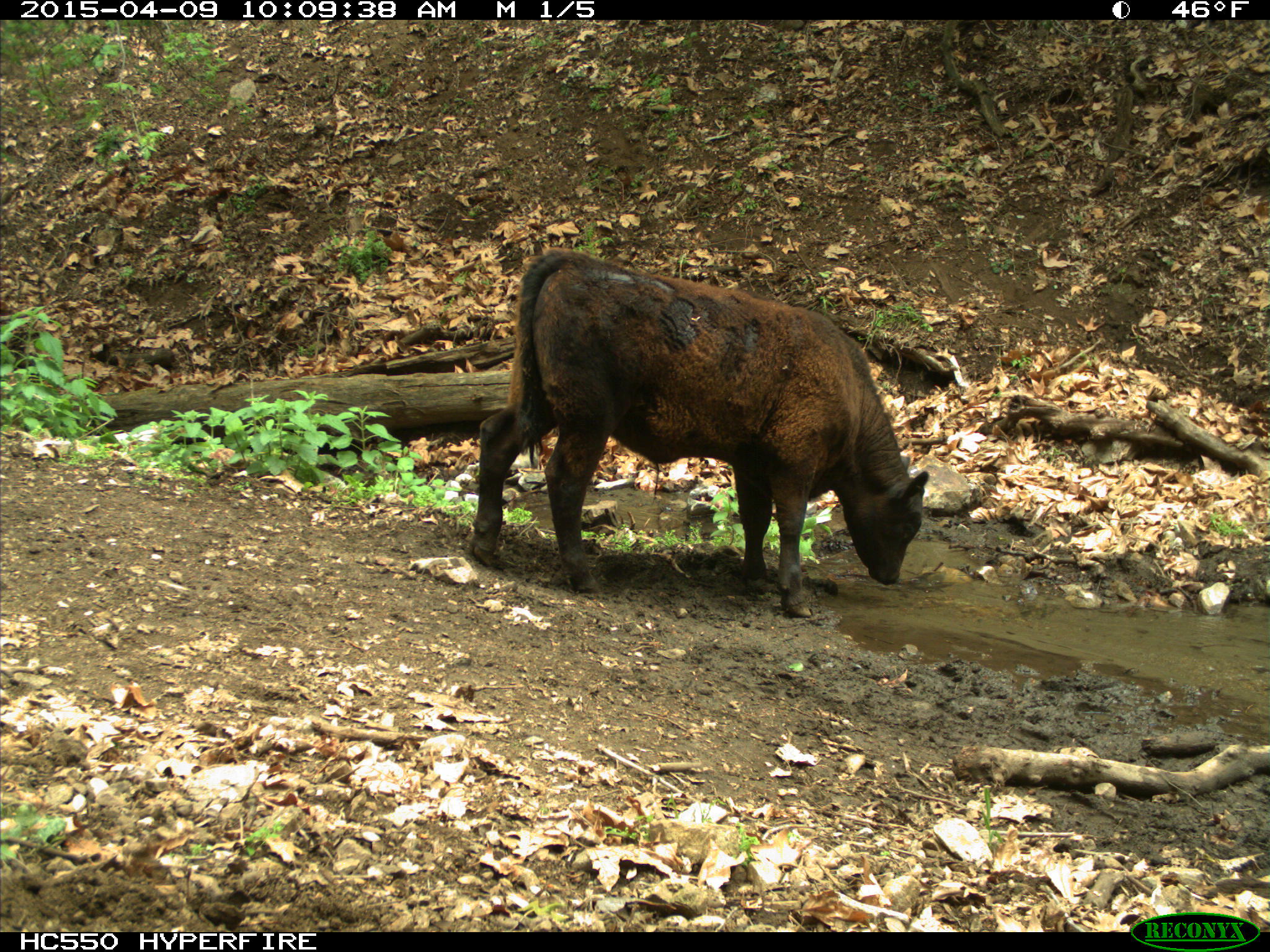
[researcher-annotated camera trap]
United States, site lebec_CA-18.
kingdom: Animalia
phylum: Chordata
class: Mammalia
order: Artiodactyla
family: Bovidae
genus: Bos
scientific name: Bos taurus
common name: domestic cow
Bos taurus (domestic cow).